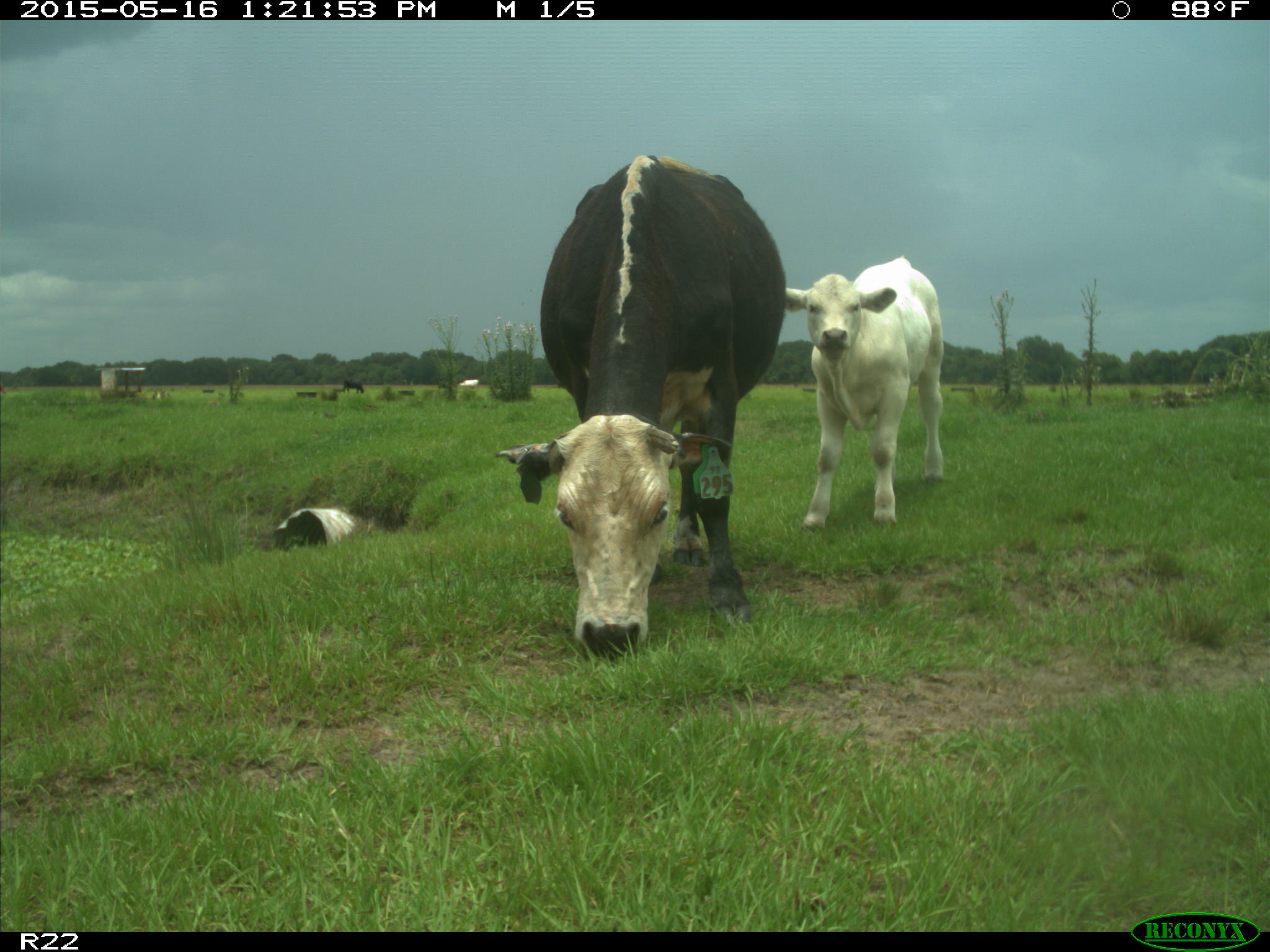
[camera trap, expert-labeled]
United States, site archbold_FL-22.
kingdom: Animalia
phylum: Chordata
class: Mammalia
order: Artiodactyla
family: Bovidae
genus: Bos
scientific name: Bos taurus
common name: domestic cow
Bos taurus (domestic cow).